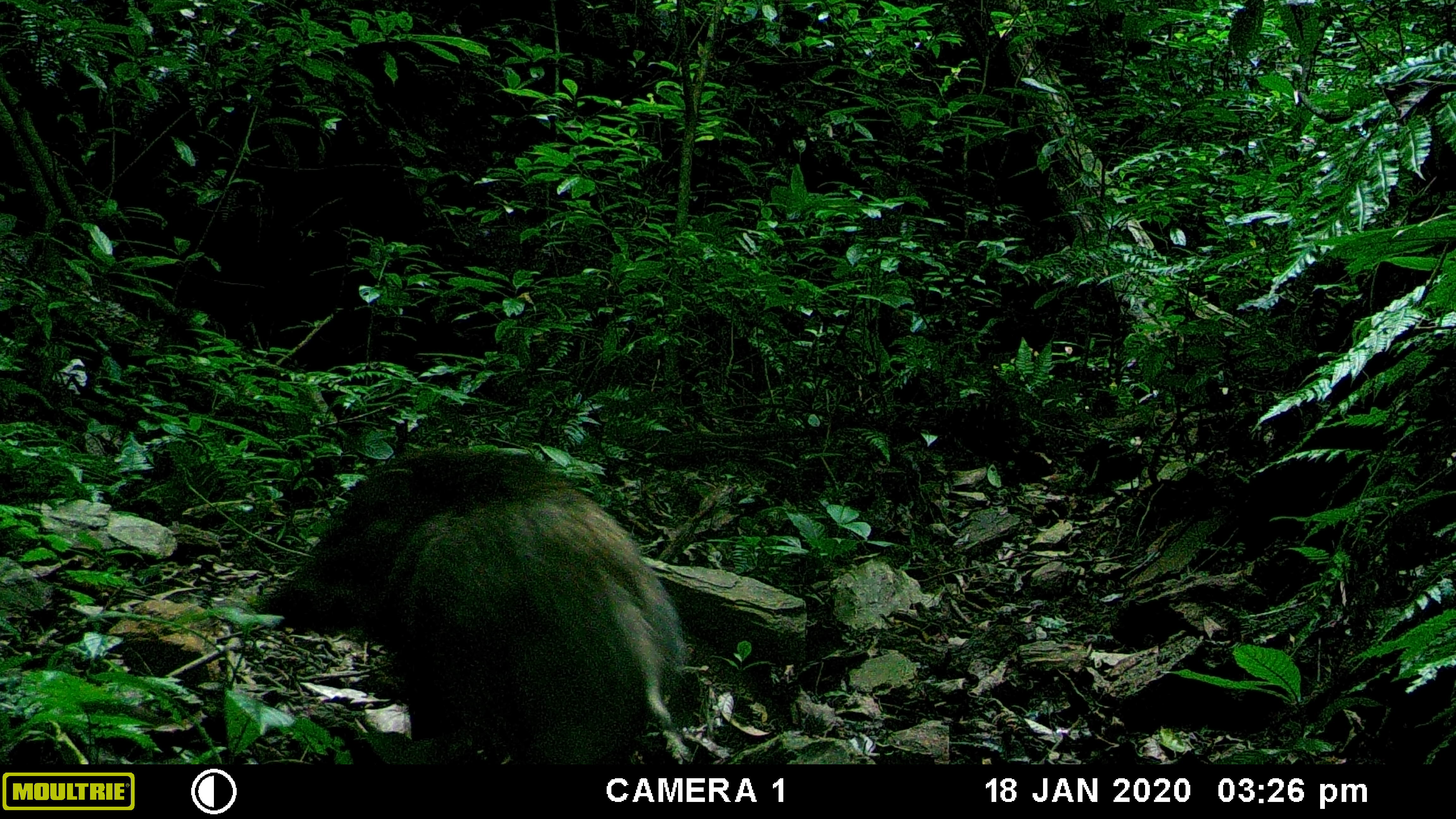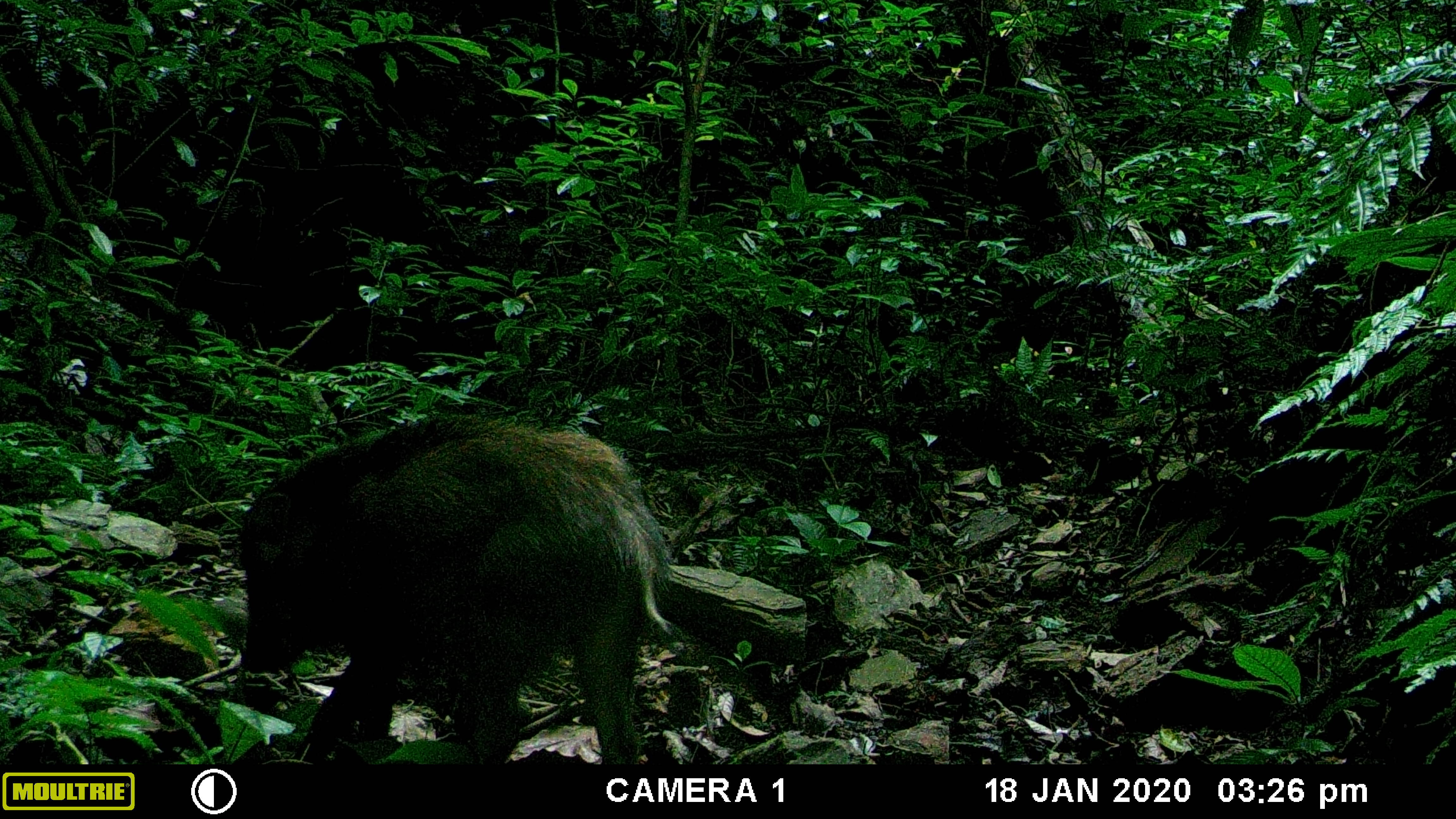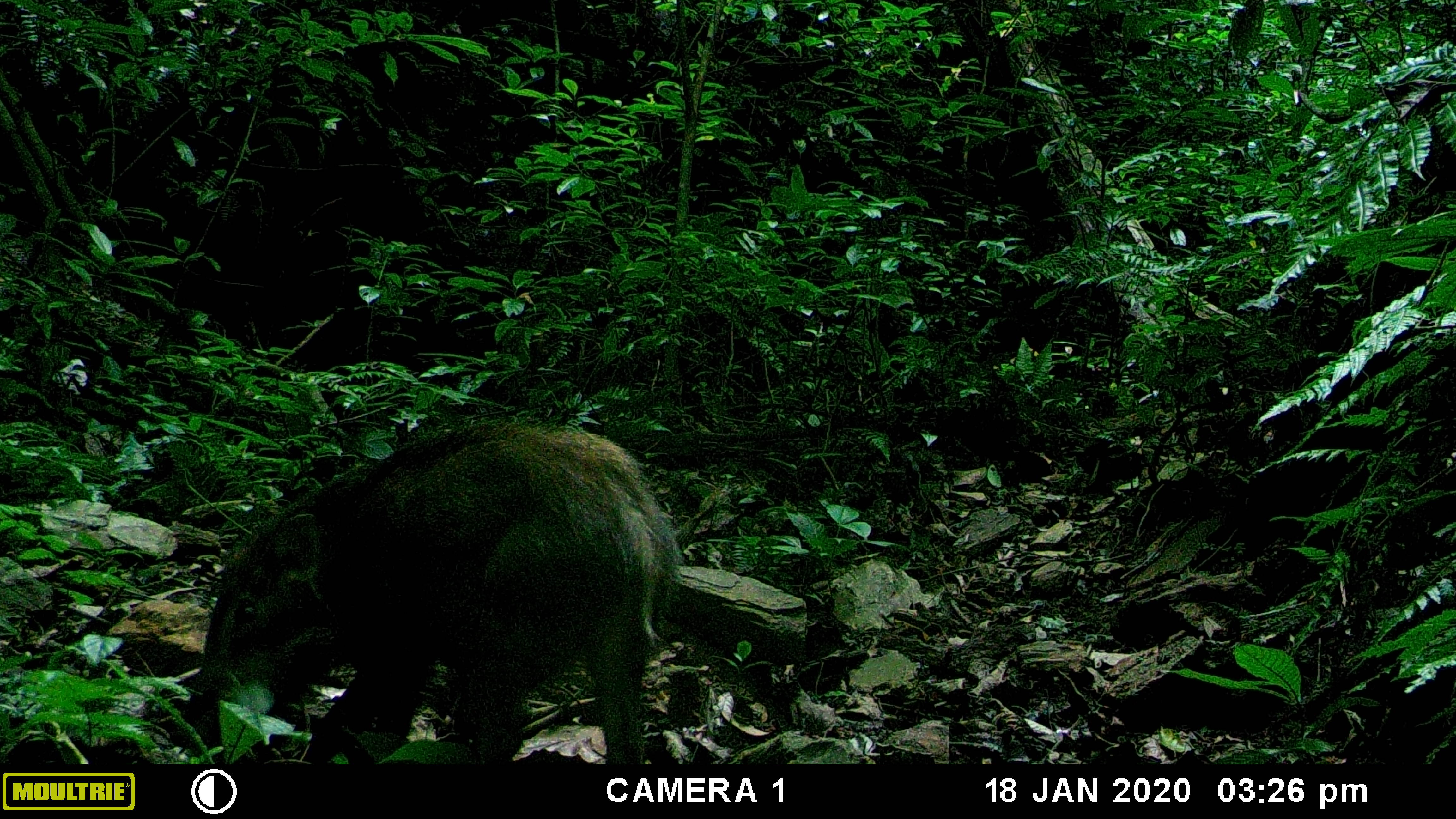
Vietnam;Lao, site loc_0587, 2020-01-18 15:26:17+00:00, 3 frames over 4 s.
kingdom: Animalia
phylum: Chordata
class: Mammalia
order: Artiodactyla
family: Suidae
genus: Sus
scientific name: Sus scrofa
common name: eurasian wild pig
Eurasian wild pig (Sus scrofa). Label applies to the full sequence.